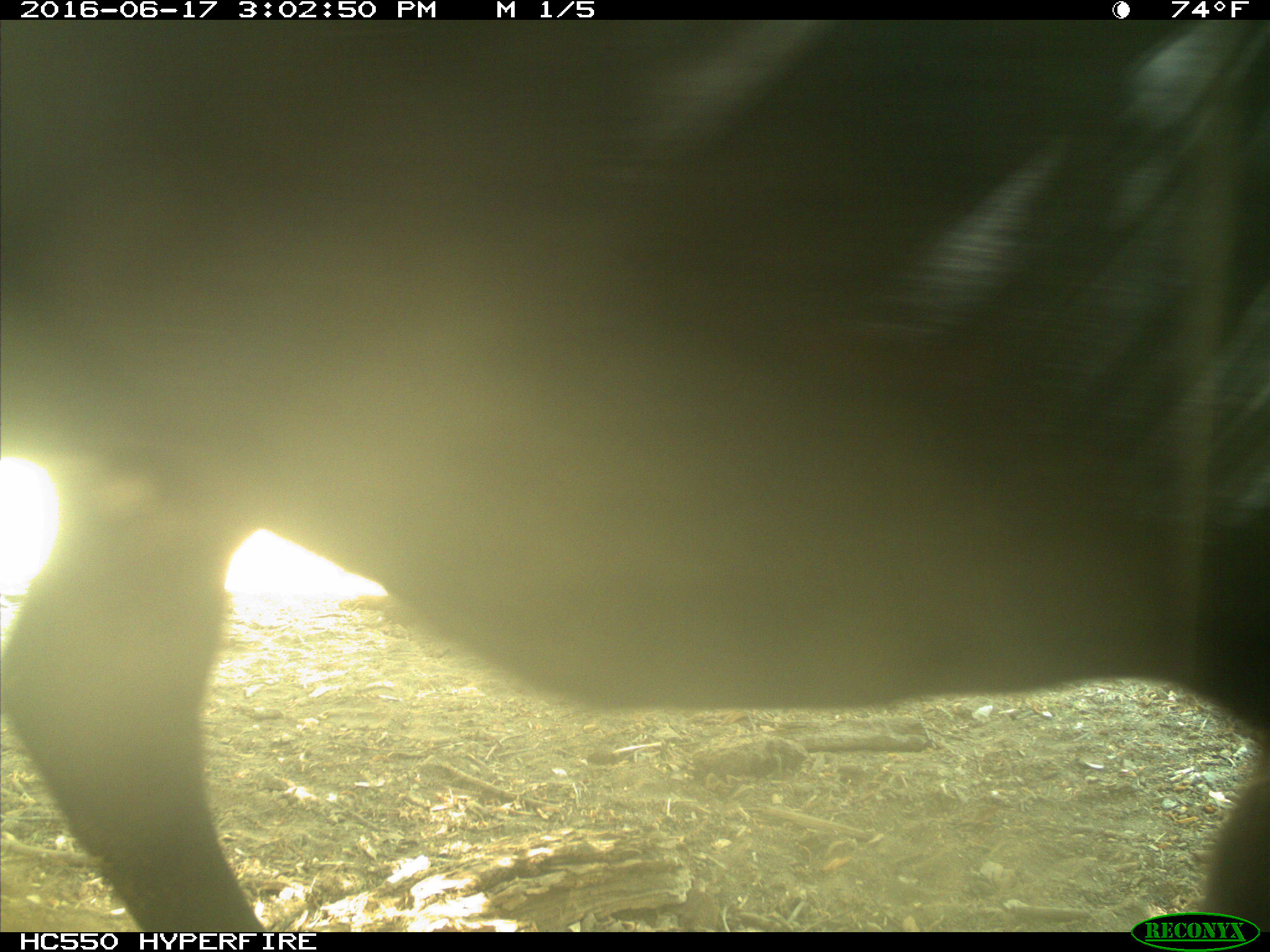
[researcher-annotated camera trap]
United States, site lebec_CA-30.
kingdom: Animalia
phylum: Chordata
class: Mammalia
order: Artiodactyla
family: Bovidae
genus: Bos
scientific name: Bos taurus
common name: domestic cow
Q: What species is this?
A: Bos taurus (domestic cow).